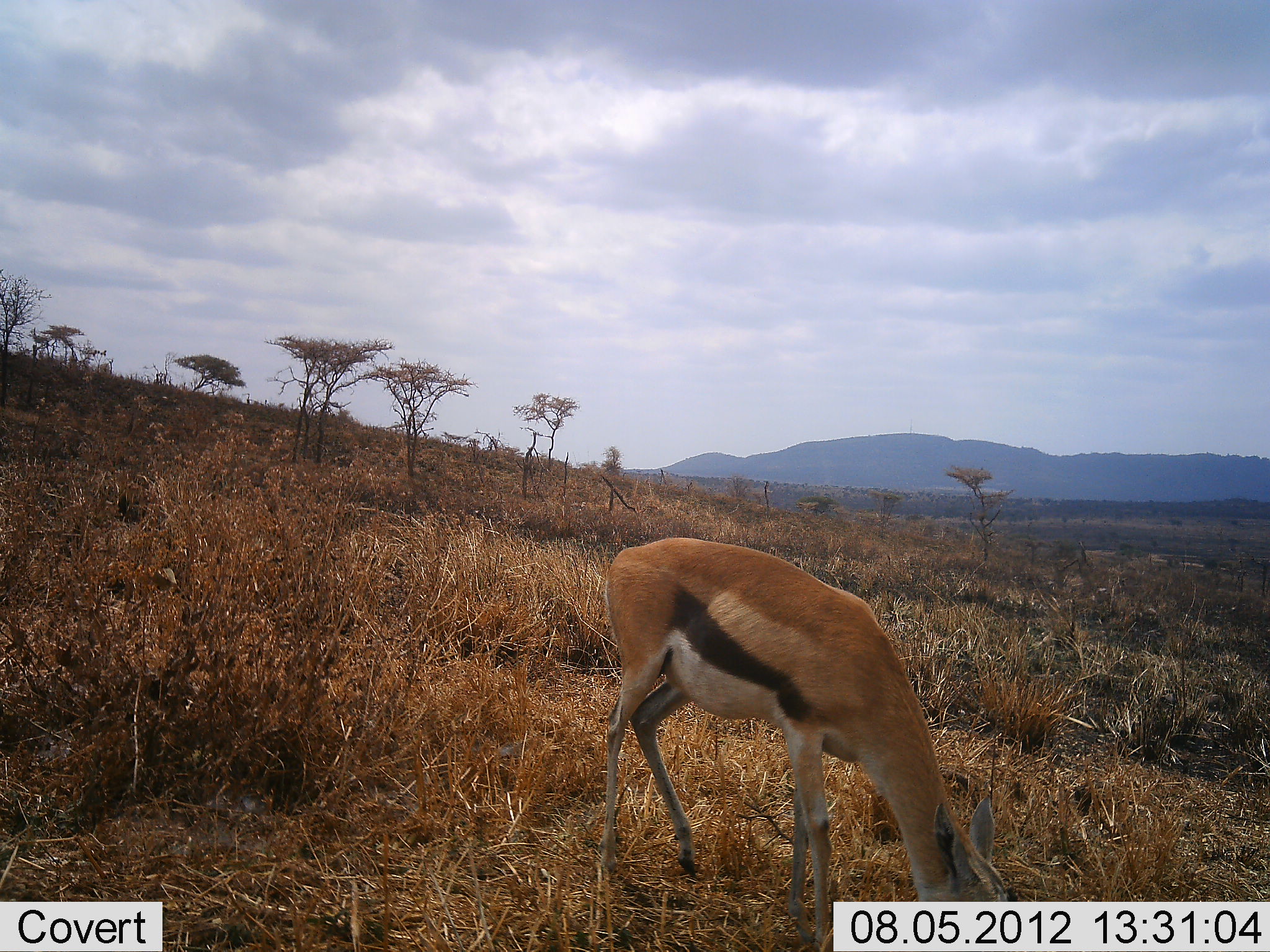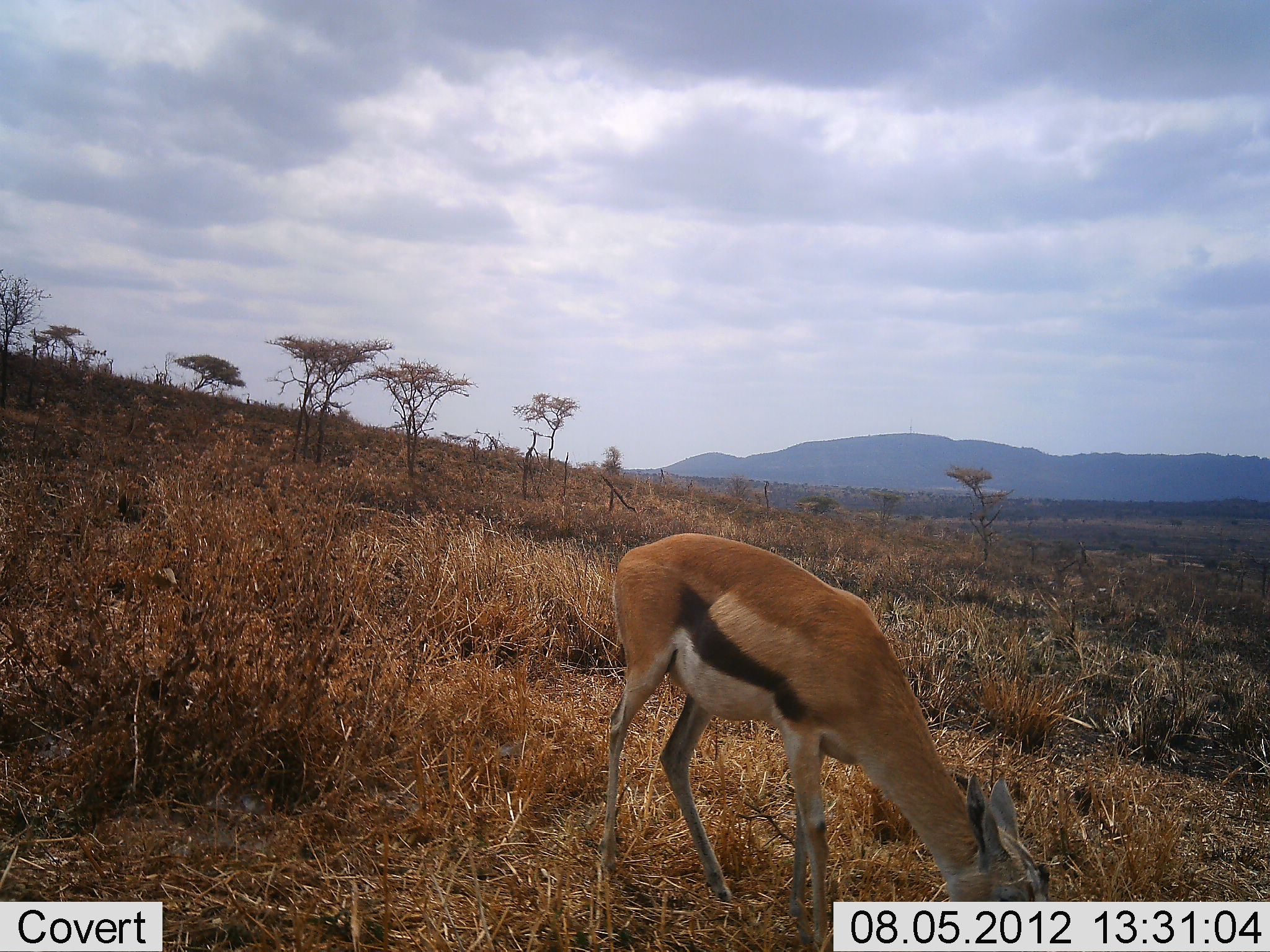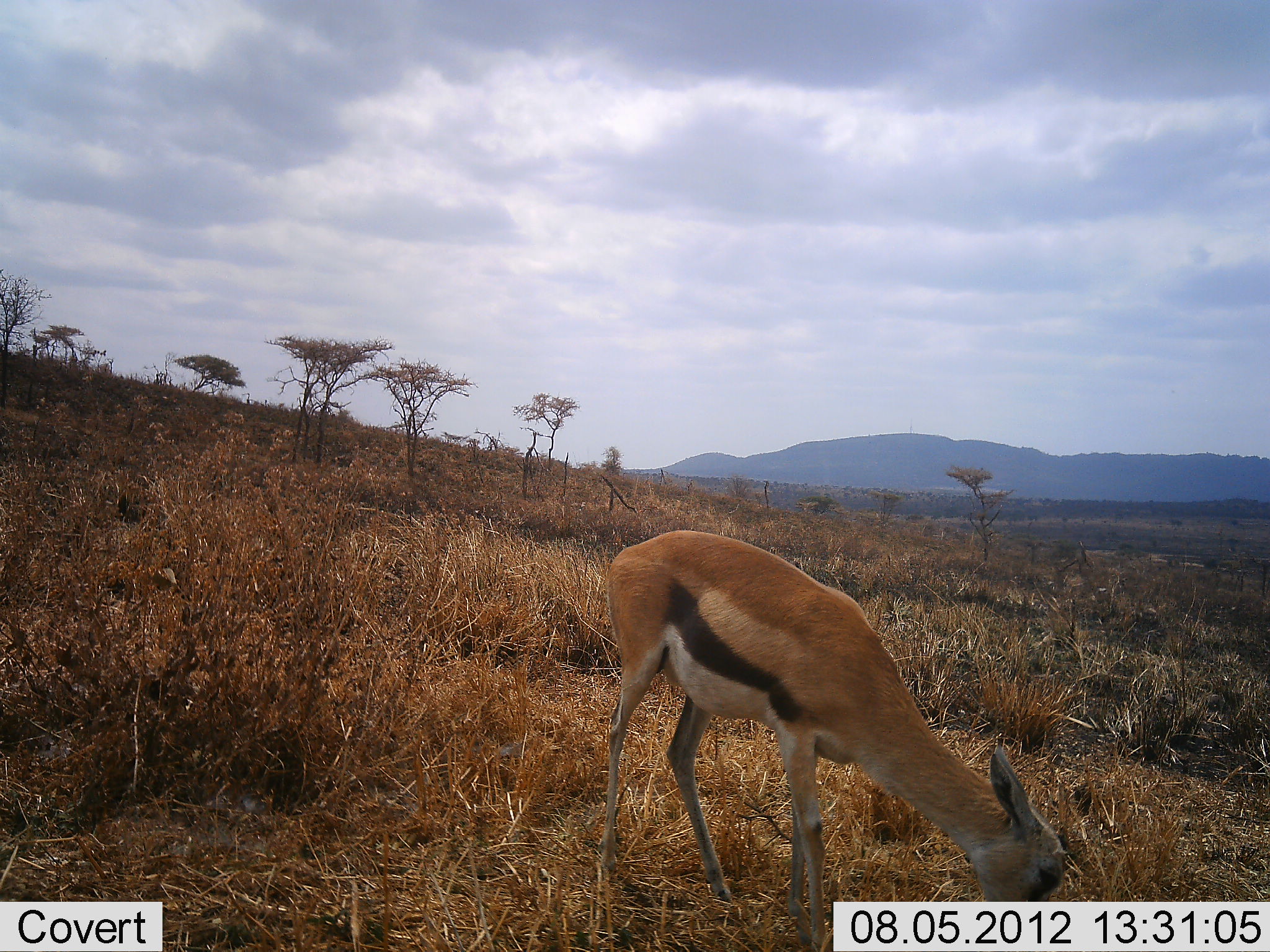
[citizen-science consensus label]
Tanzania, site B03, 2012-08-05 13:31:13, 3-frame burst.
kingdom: Animalia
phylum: Chordata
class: Mammalia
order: Artiodactyla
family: Bovidae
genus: Eudorcas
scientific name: Eudorcas thomsonii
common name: thomson's gazelle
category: gazellethomsons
Gazellethomsons (thomson's gazelle) (Eudorcas thomsonii), count 1. Behavior (volunteer vote fractions): standing 0%, resting 0%, moving 0%, interacting 0%. Young present (vote fraction): 0%. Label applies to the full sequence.